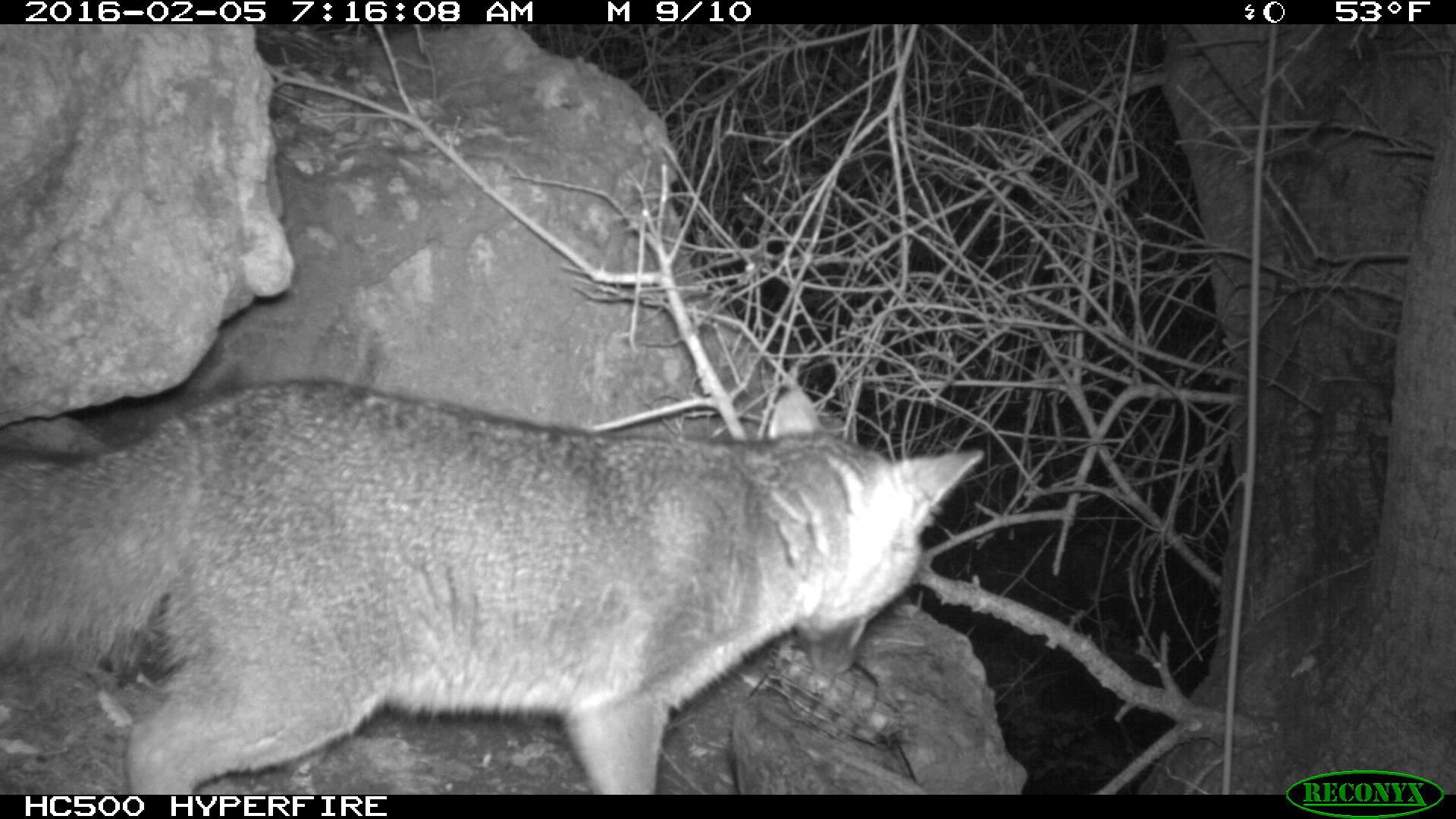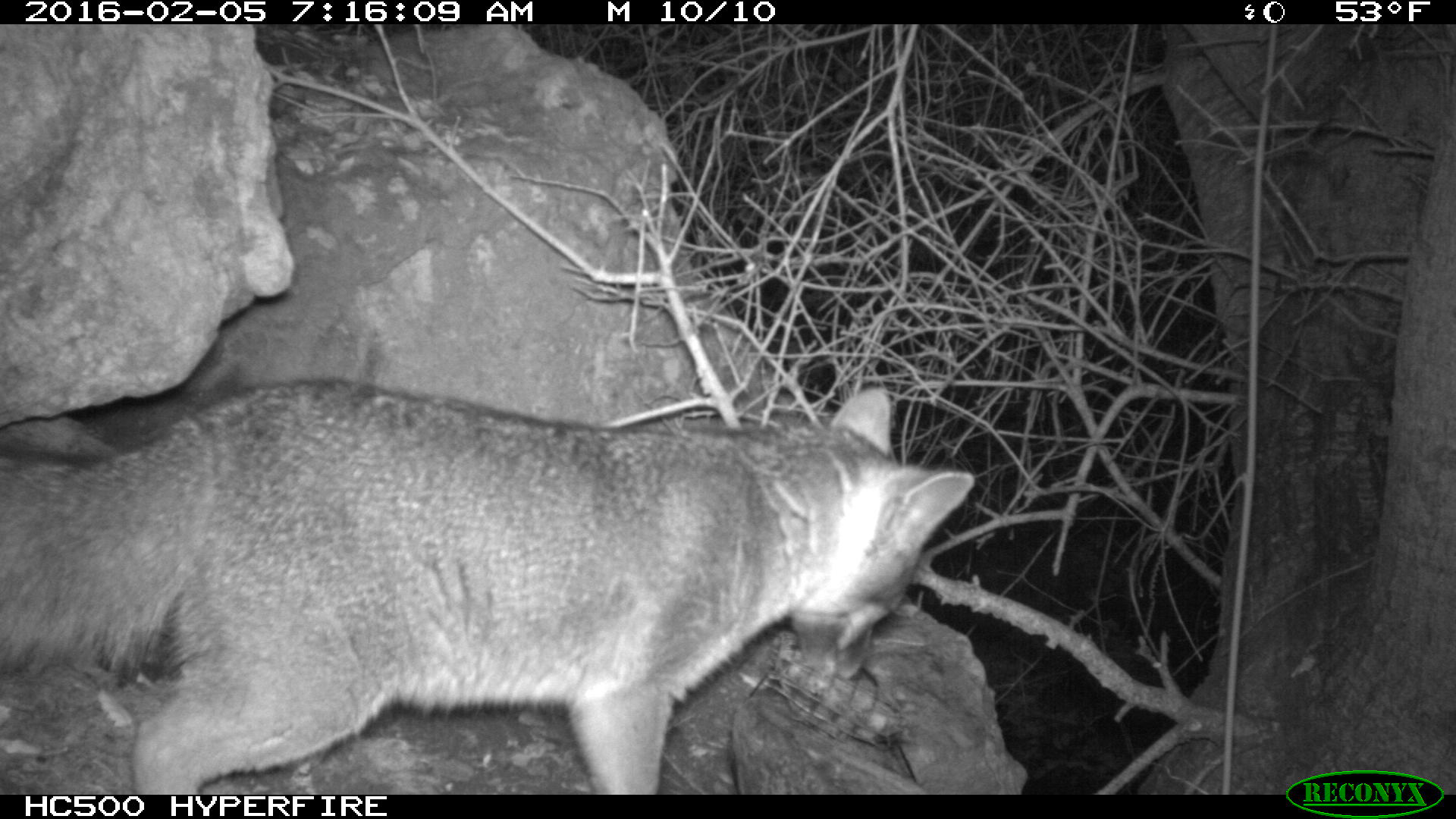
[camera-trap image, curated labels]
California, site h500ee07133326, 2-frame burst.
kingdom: Animalia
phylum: Chordata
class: Mammalia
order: Carnivora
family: Canidae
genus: Urocyon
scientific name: Urocyon littoralis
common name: island fox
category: fox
Fox (island fox) (Urocyon littoralis).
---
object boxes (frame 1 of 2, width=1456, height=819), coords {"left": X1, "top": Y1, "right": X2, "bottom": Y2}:
fox: {"left": 0, "top": 376, "right": 986, "bottom": 793}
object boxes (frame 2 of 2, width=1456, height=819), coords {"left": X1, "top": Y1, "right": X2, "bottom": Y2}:
fox: {"left": 0, "top": 382, "right": 974, "bottom": 792}